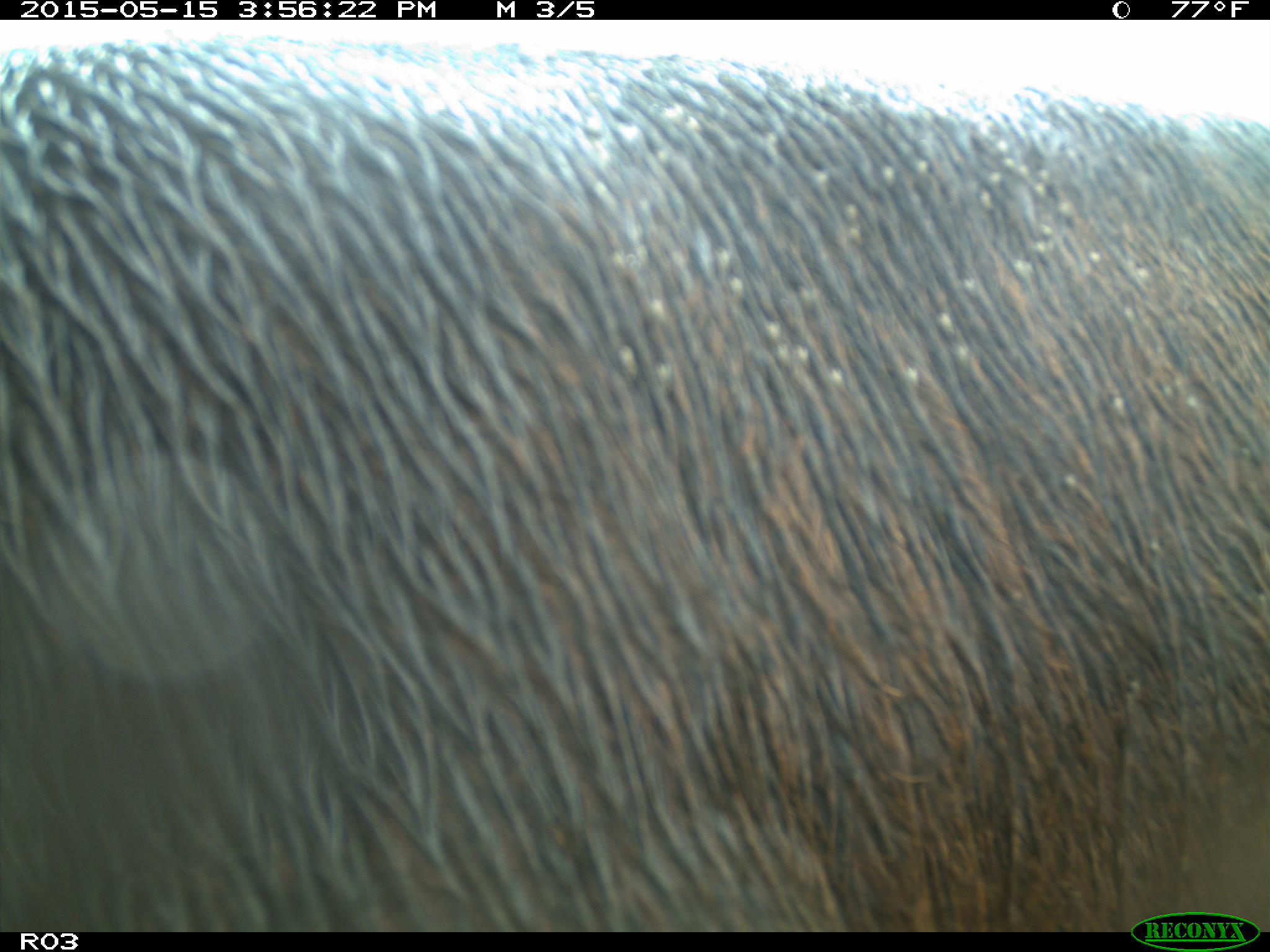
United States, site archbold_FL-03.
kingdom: Animalia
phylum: Chordata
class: Mammalia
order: Artiodactyla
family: Bovidae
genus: Bos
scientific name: Bos taurus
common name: domestic cow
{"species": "Bos taurus (domestic cow)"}